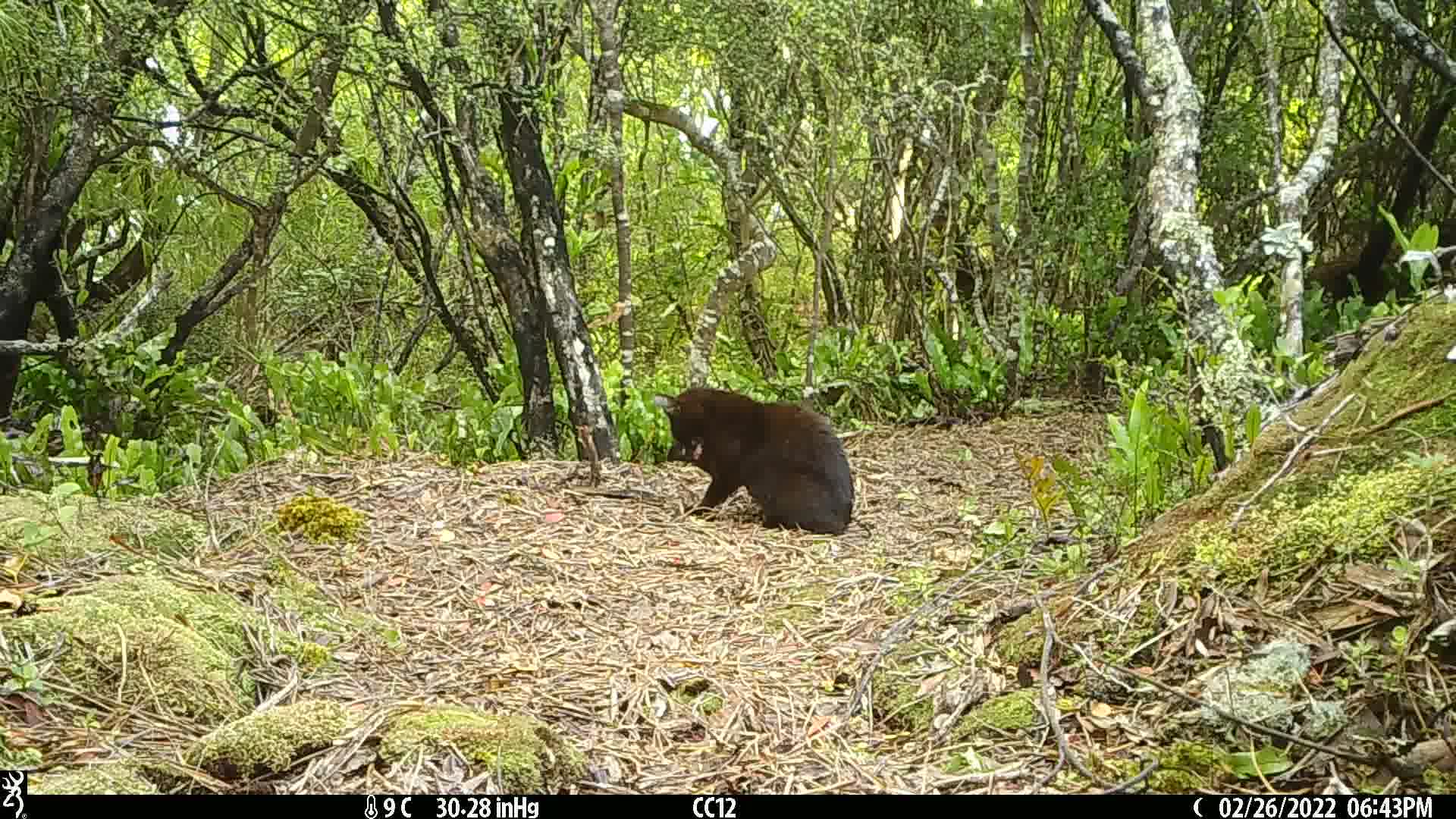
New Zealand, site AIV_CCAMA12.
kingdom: Animalia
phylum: Chordata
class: Mammalia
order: Carnivora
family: Felidae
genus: Felis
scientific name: Felis catus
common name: domestic cat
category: cat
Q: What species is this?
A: Cat (domestic cat) (Felis catus).